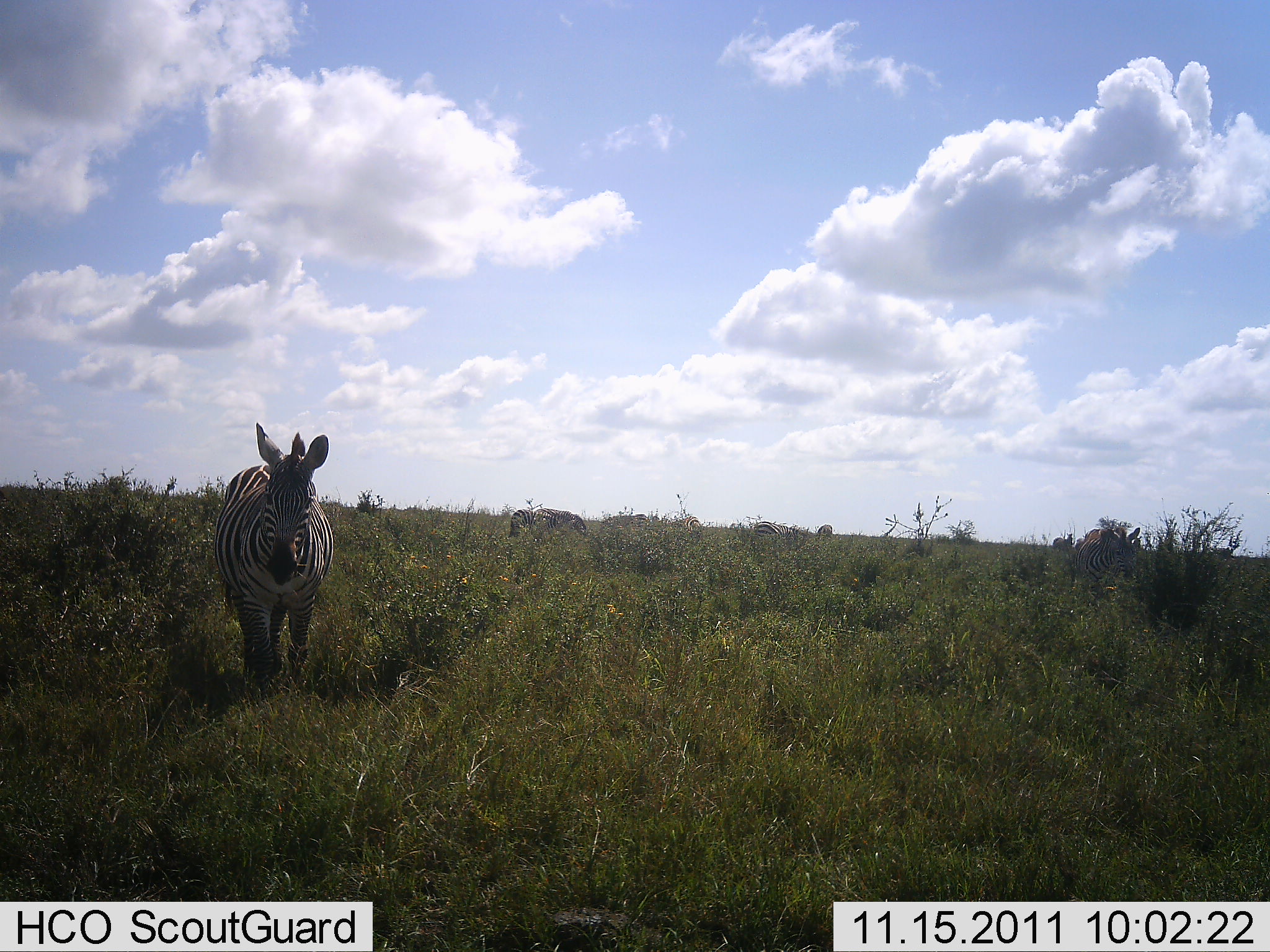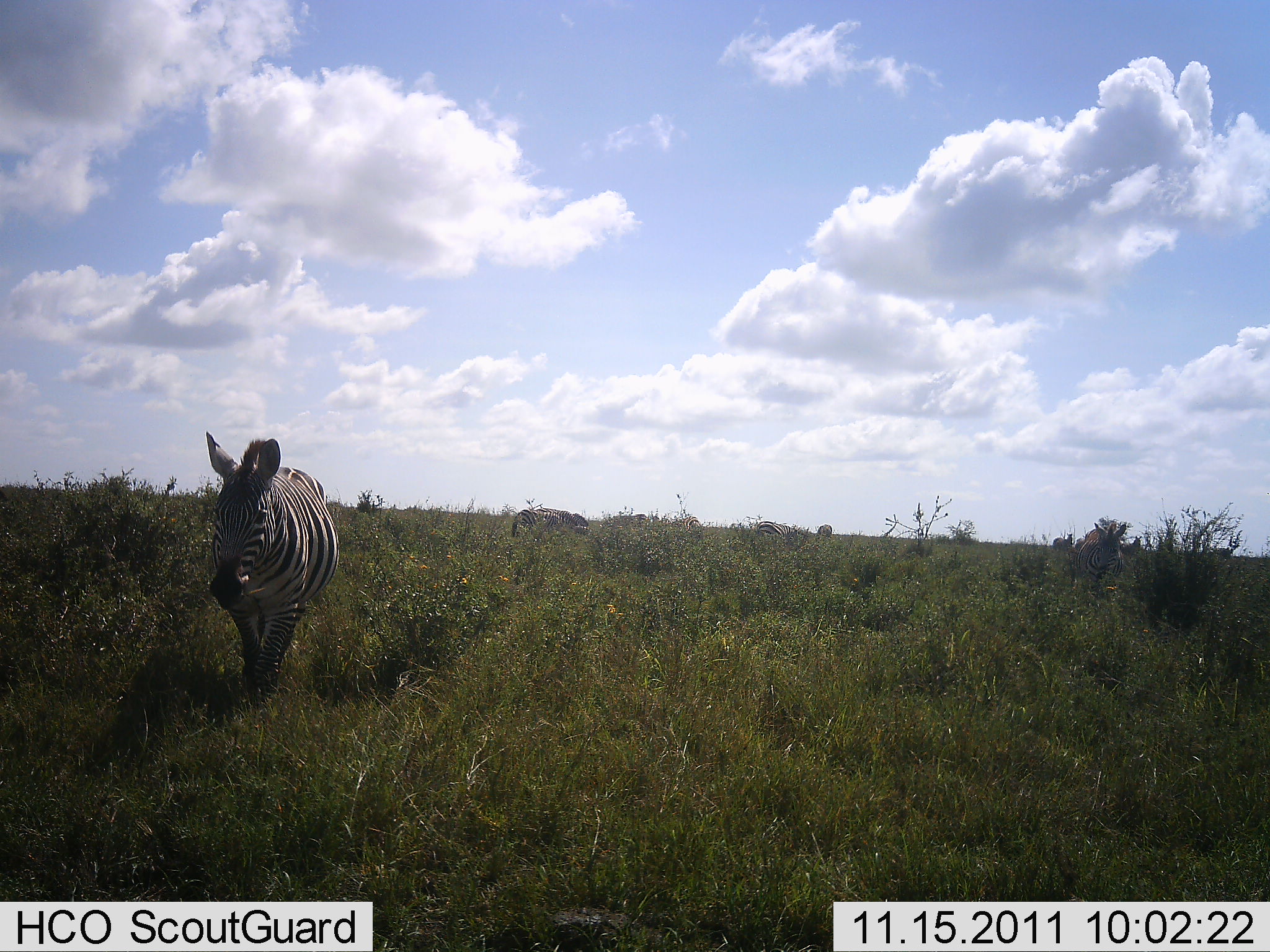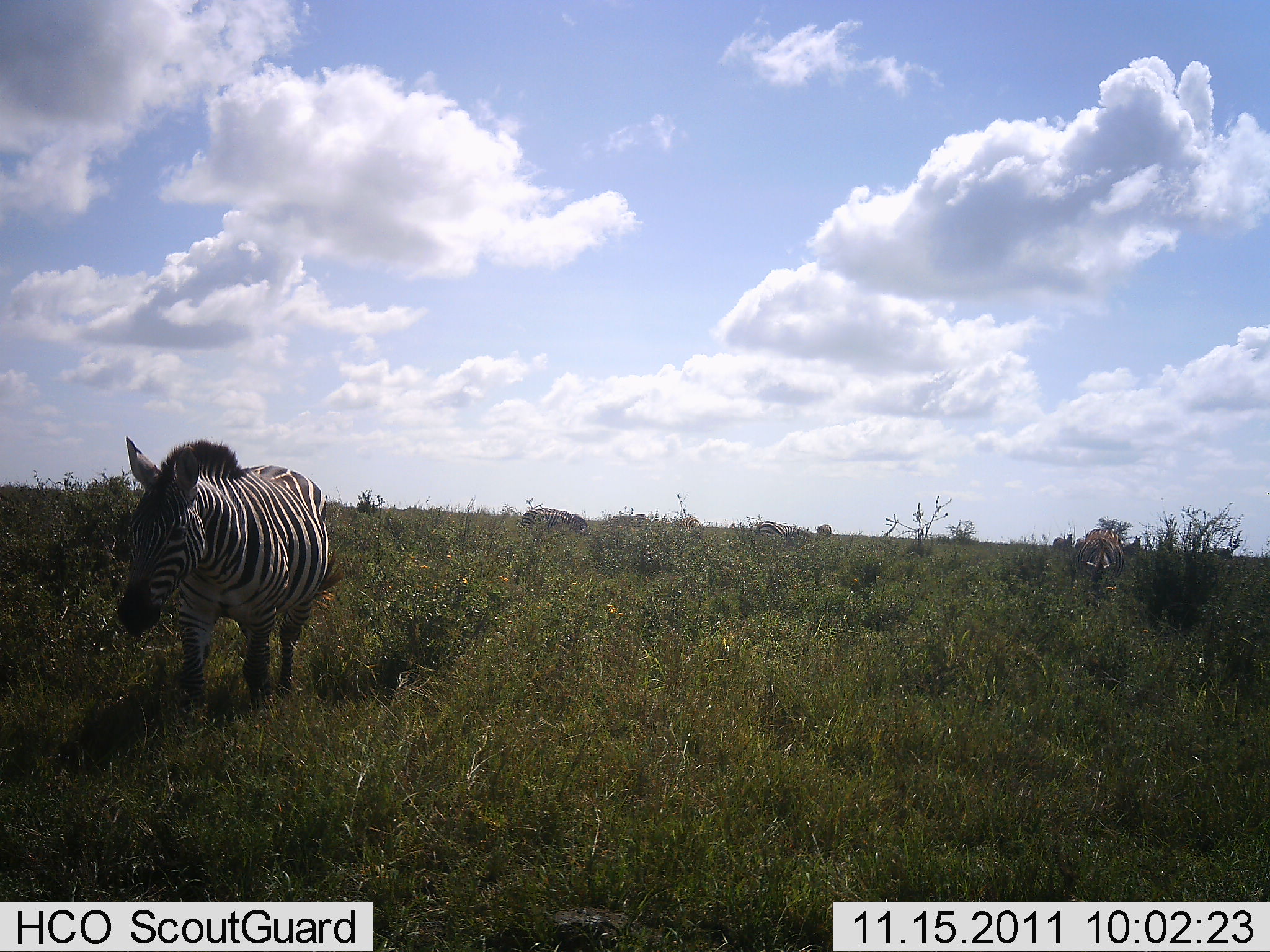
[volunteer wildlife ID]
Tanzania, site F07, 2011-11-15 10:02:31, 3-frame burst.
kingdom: Animalia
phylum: Chordata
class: Mammalia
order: Perissodactyla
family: Equidae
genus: Equus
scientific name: Equus quagga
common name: plains zebra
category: zebra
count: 3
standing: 50%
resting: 0%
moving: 58%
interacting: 0%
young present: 0%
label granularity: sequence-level